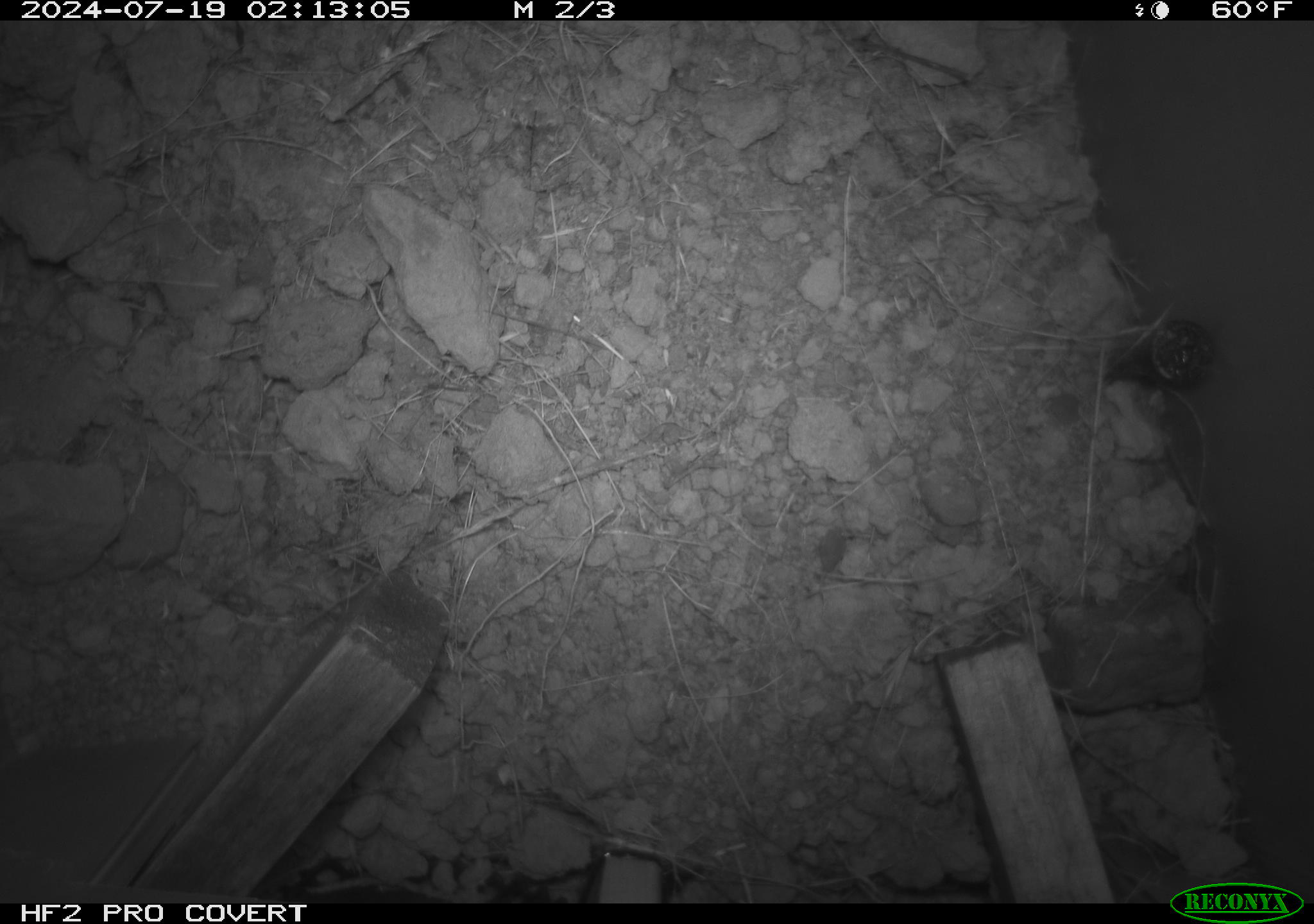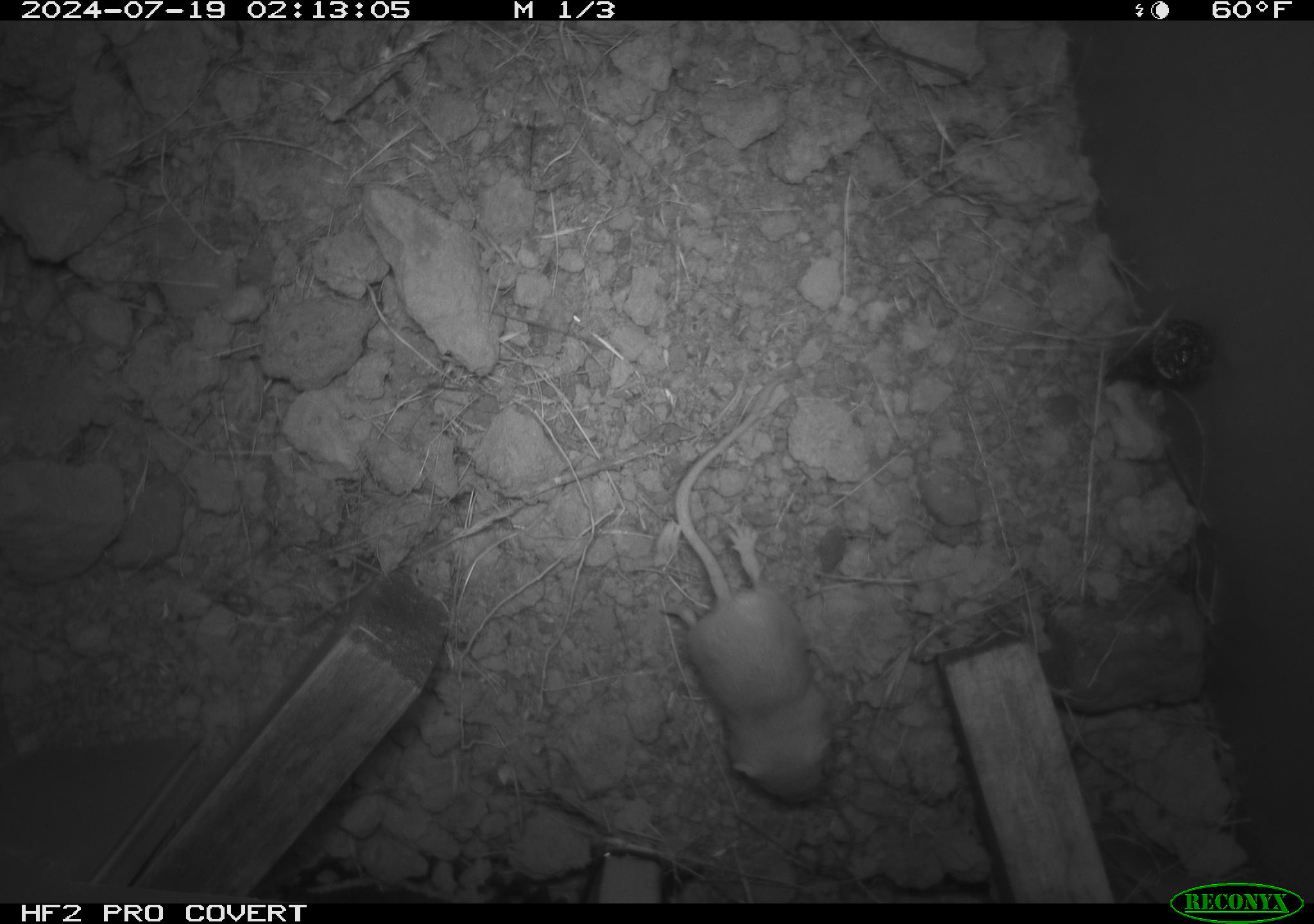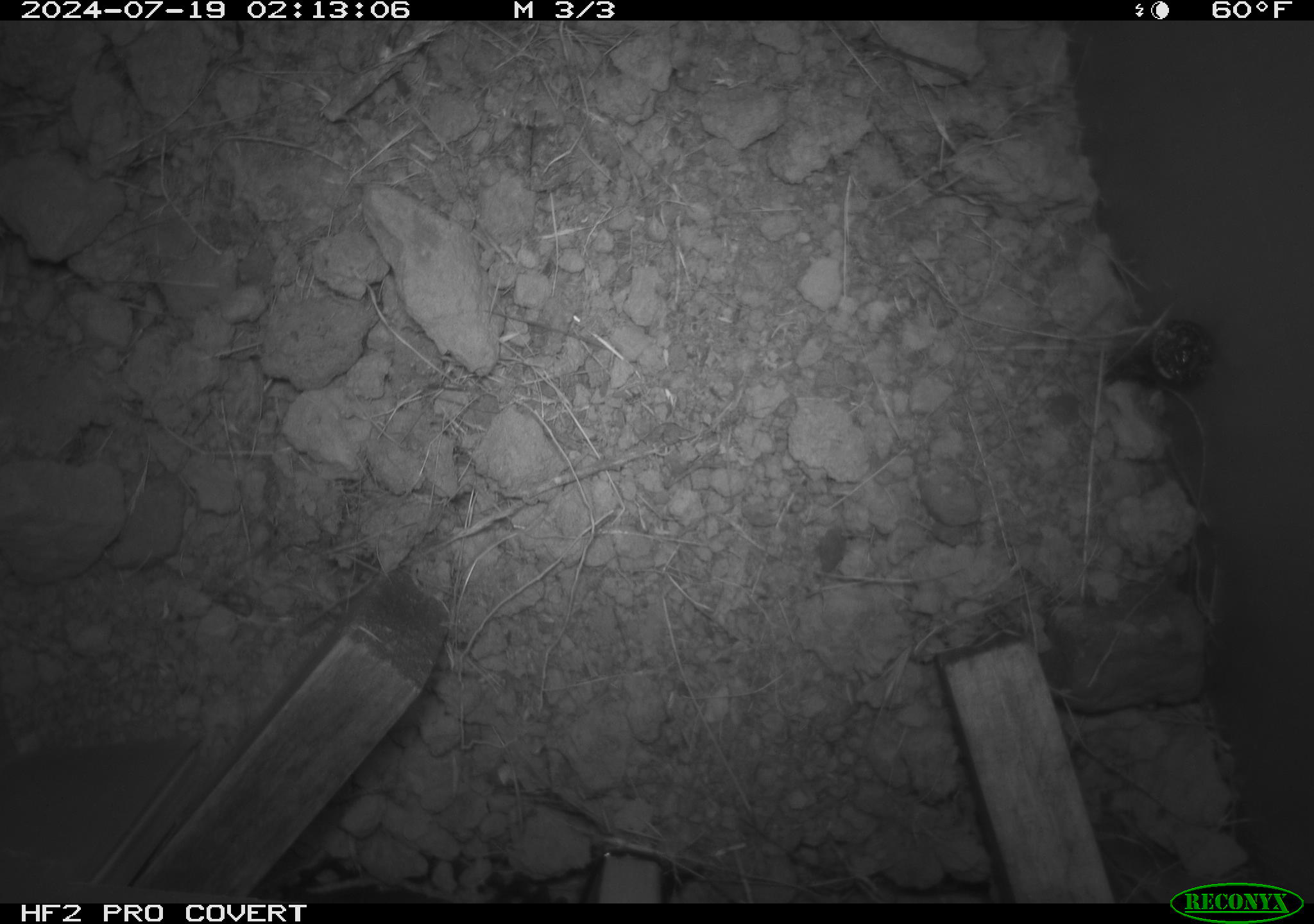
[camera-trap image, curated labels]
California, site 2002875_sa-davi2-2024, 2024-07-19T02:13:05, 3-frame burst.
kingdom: Animalia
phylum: Chordata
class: Mammalia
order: Rodentia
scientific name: Rodentia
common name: mouse species